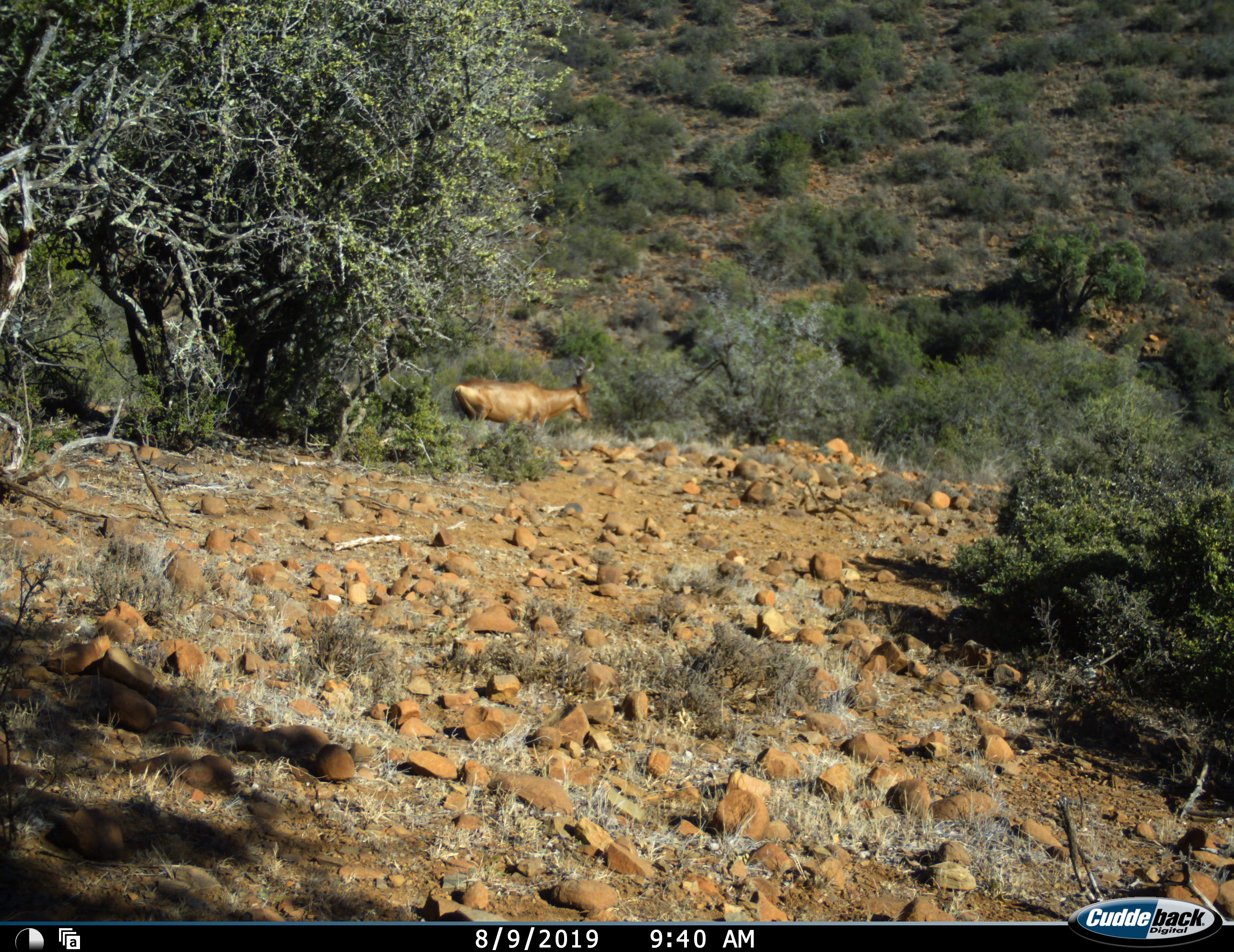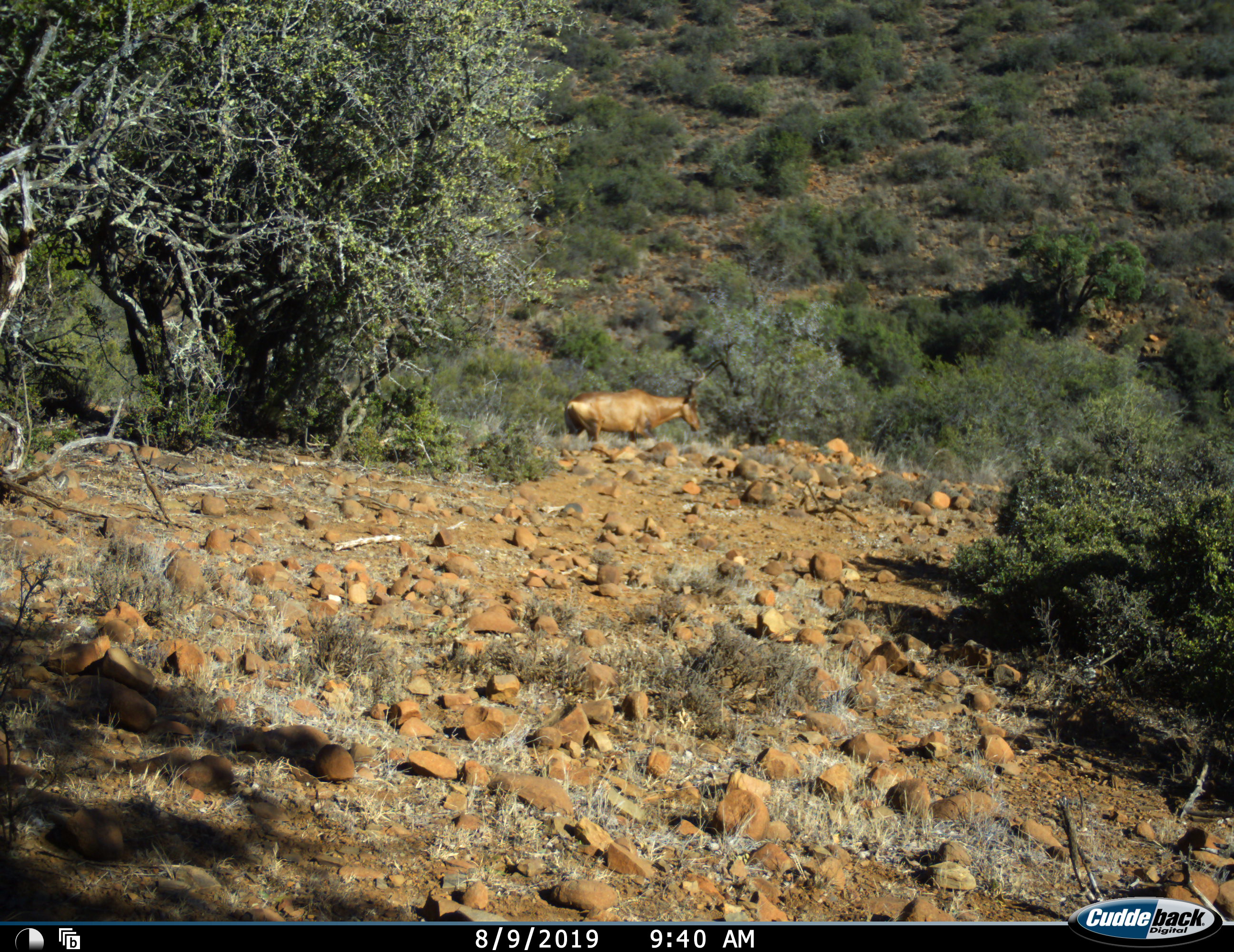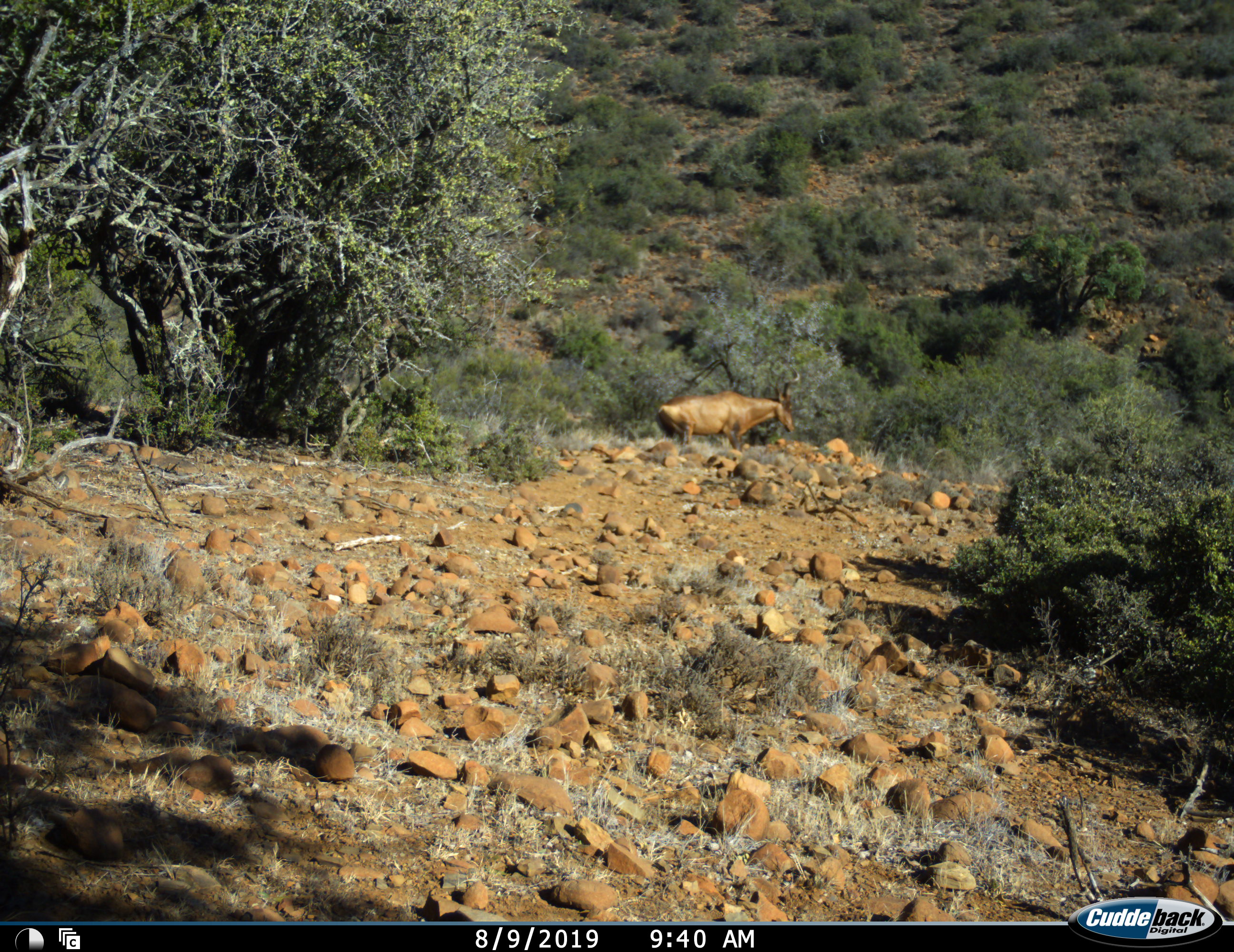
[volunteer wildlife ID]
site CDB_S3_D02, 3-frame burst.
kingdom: Animalia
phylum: Chordata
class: Mammalia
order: Artiodactyla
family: Bovidae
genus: Alcelaphus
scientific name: Alcelaphus buselaphus caama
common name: red hartebeest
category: hartebeestred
Hartebeestred (red hartebeest) (Alcelaphus buselaphus caama), count 1. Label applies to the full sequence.